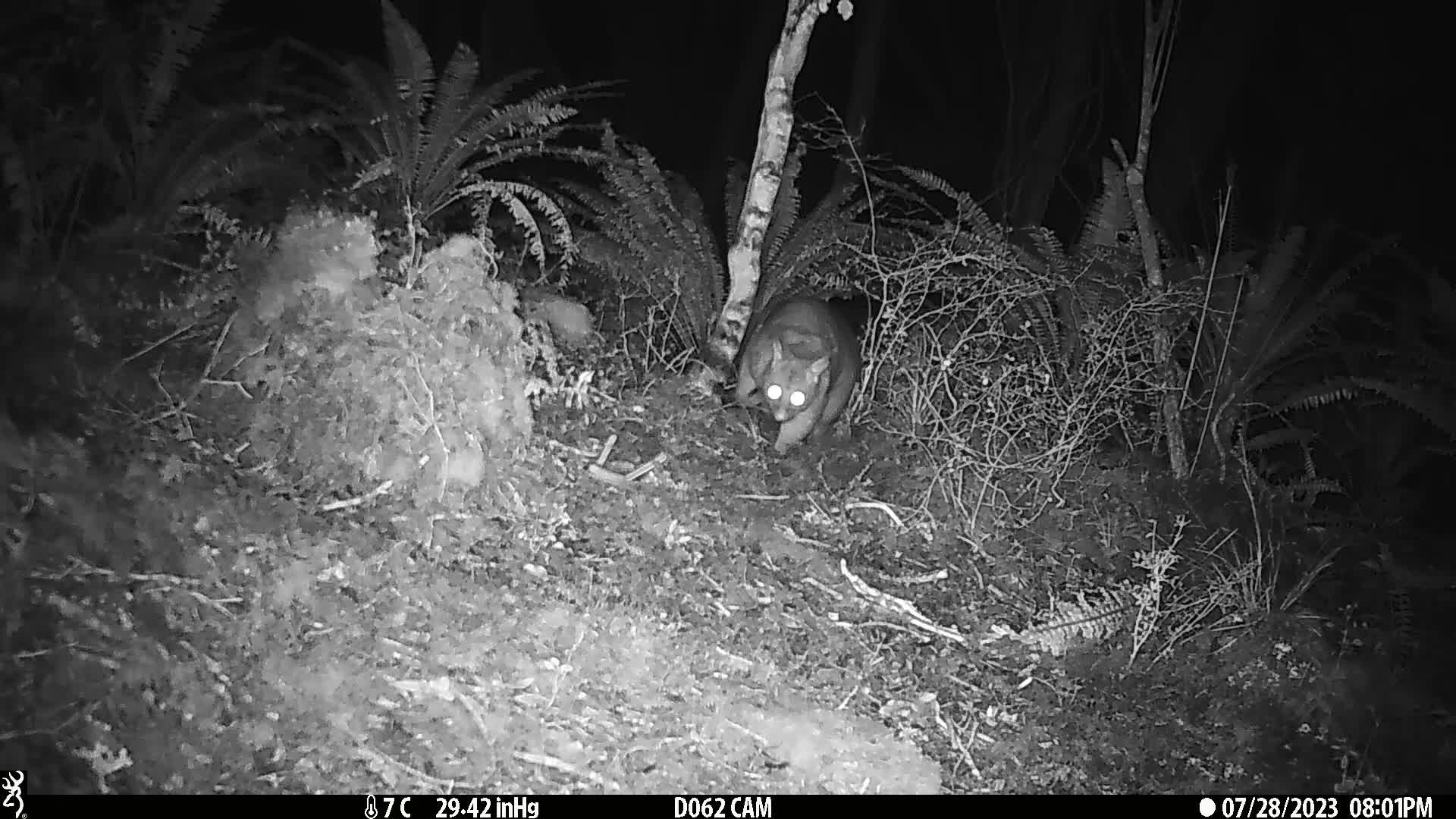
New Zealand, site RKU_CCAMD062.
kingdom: Animalia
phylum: Chordata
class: Mammalia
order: Diprotodontia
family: Phalangeridae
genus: Trichosurus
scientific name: Trichosurus vulpecula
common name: common brushtail possum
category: possum